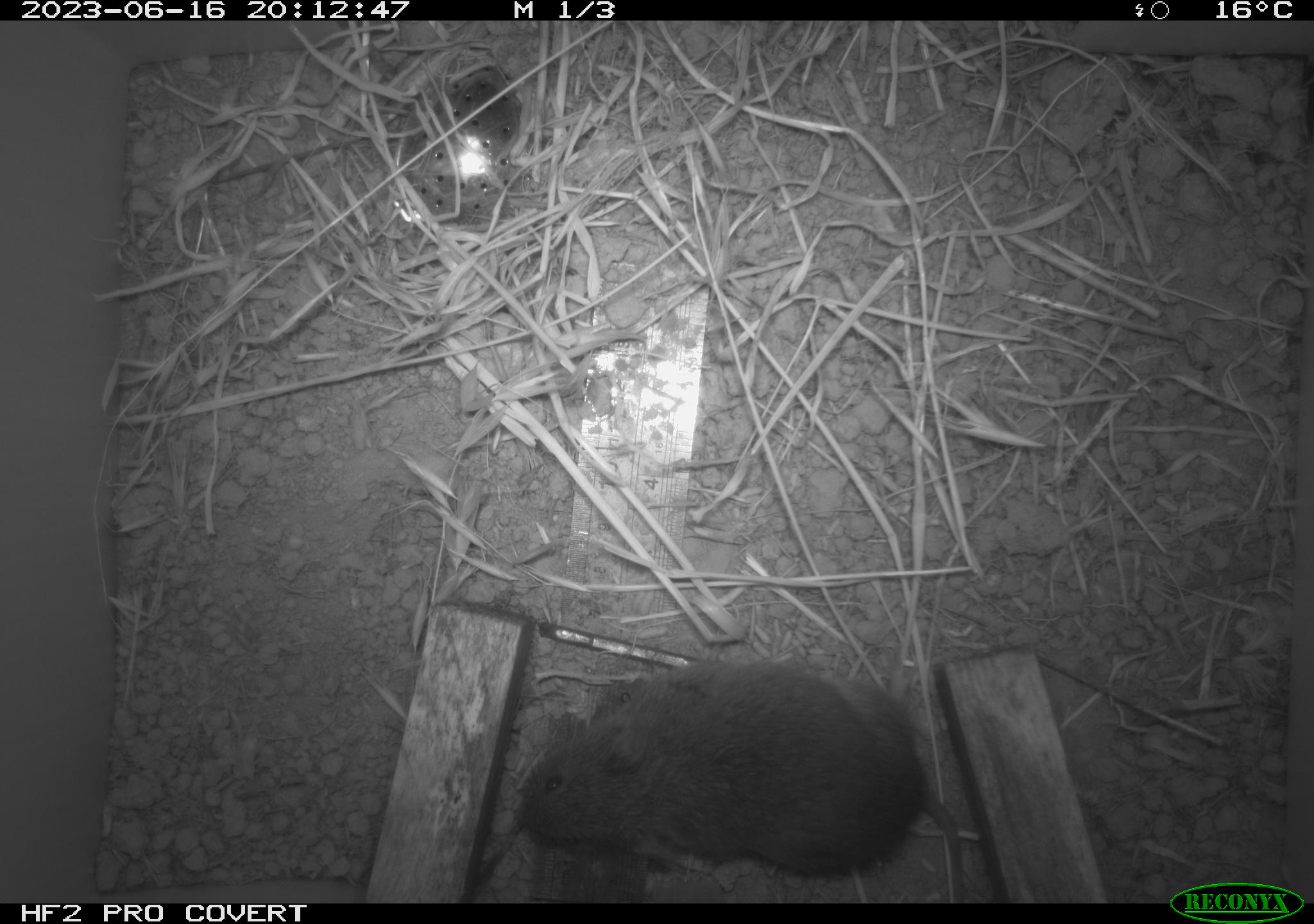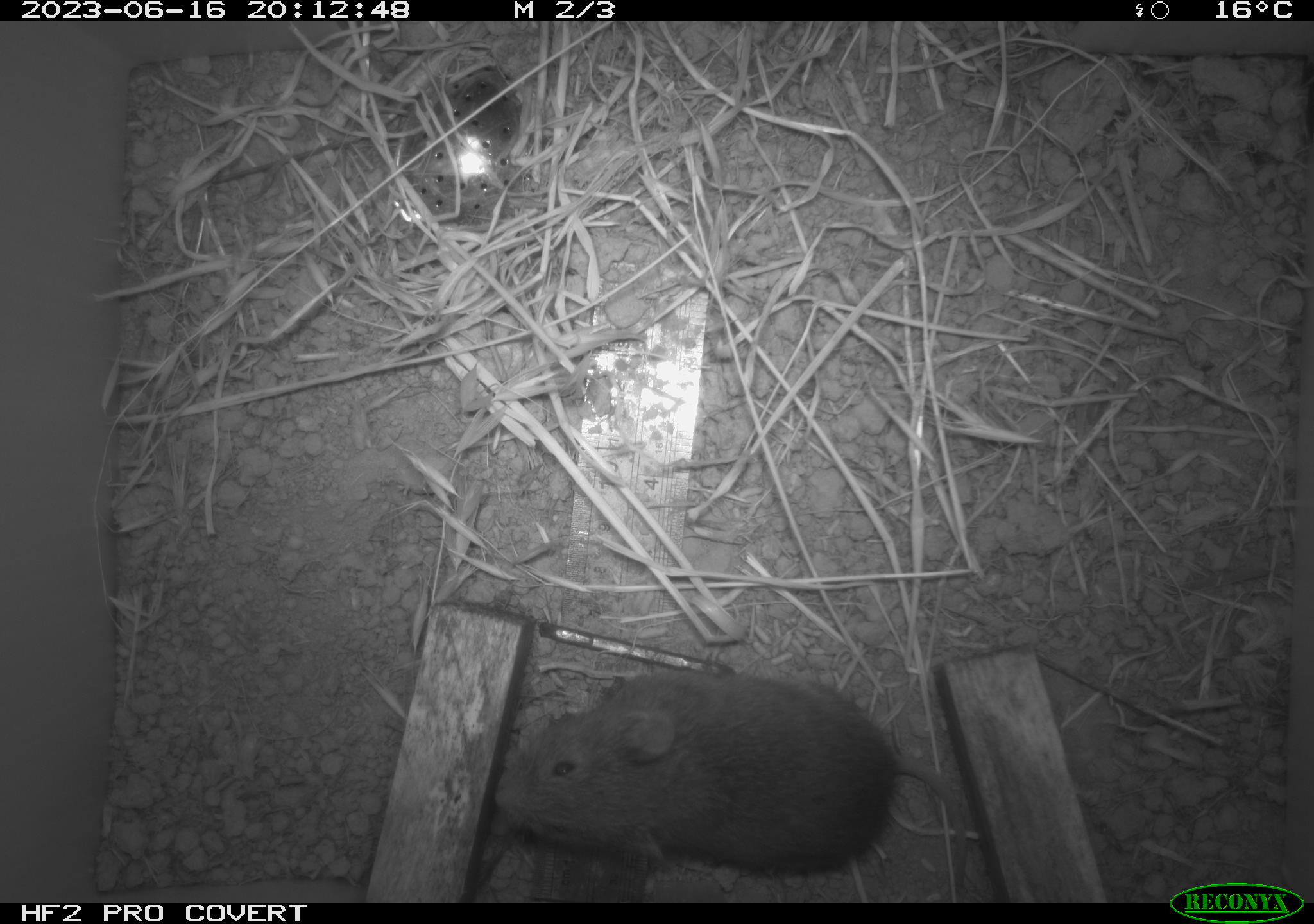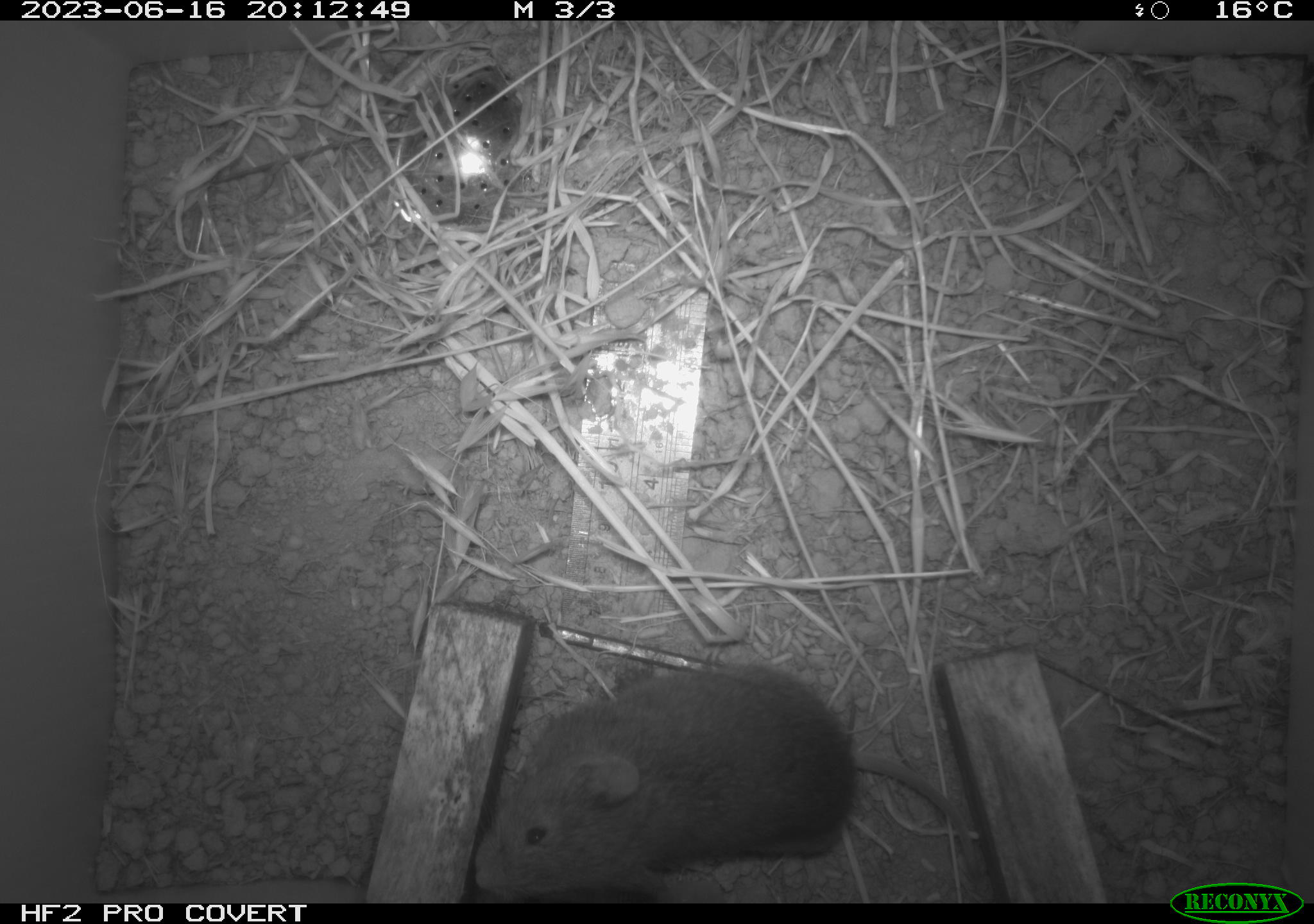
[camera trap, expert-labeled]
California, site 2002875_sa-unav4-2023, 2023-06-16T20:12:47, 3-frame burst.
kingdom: Animalia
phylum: Chordata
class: Mammalia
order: Rodentia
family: Cricetidae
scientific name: Arvicolinae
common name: voles, lemmings, and muskrats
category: arvicolinae subfamily